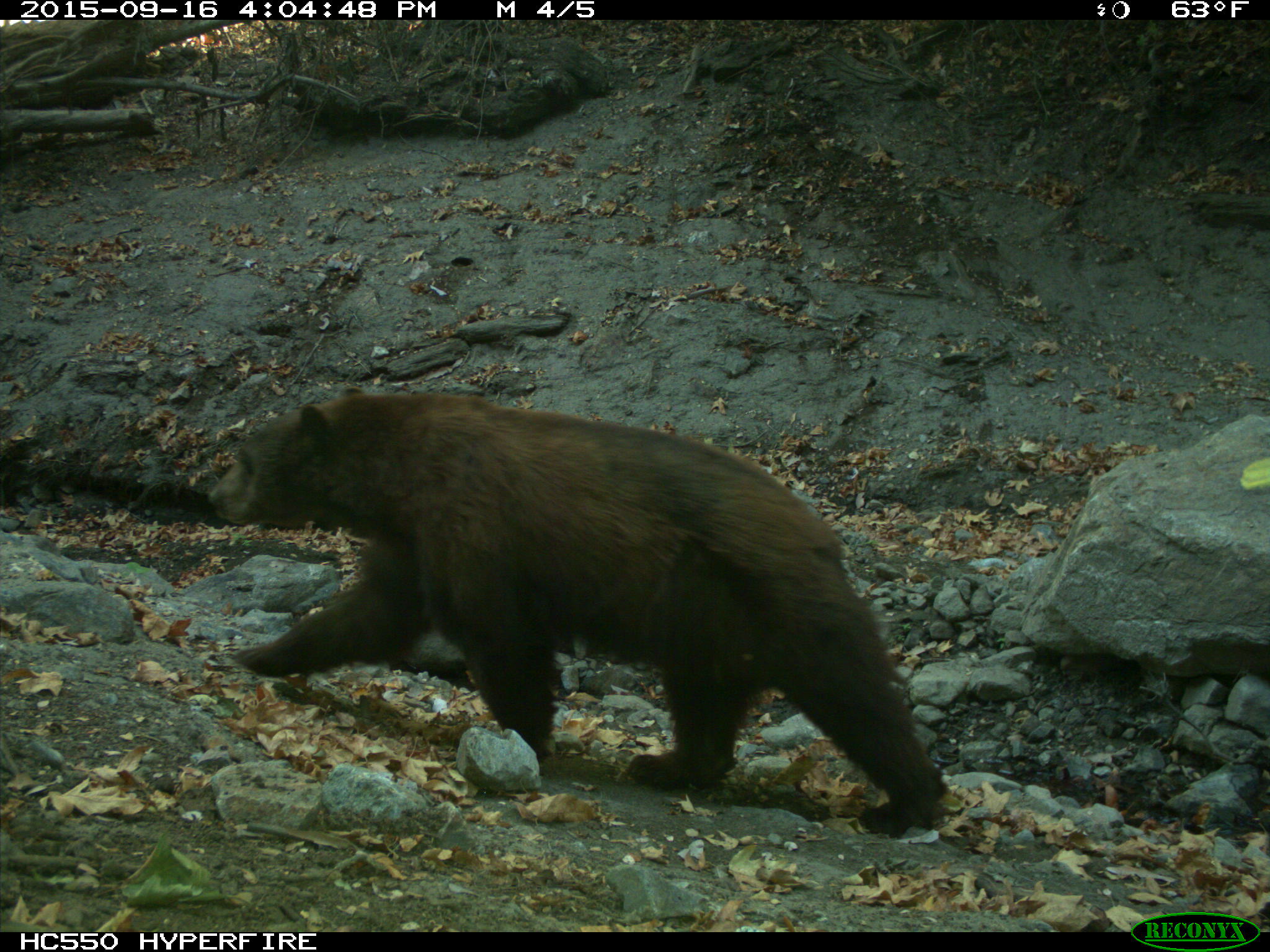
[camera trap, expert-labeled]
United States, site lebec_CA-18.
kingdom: Animalia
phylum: Chordata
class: Mammalia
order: Carnivora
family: Ursidae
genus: Ursus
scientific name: Ursus americanus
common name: american black bear